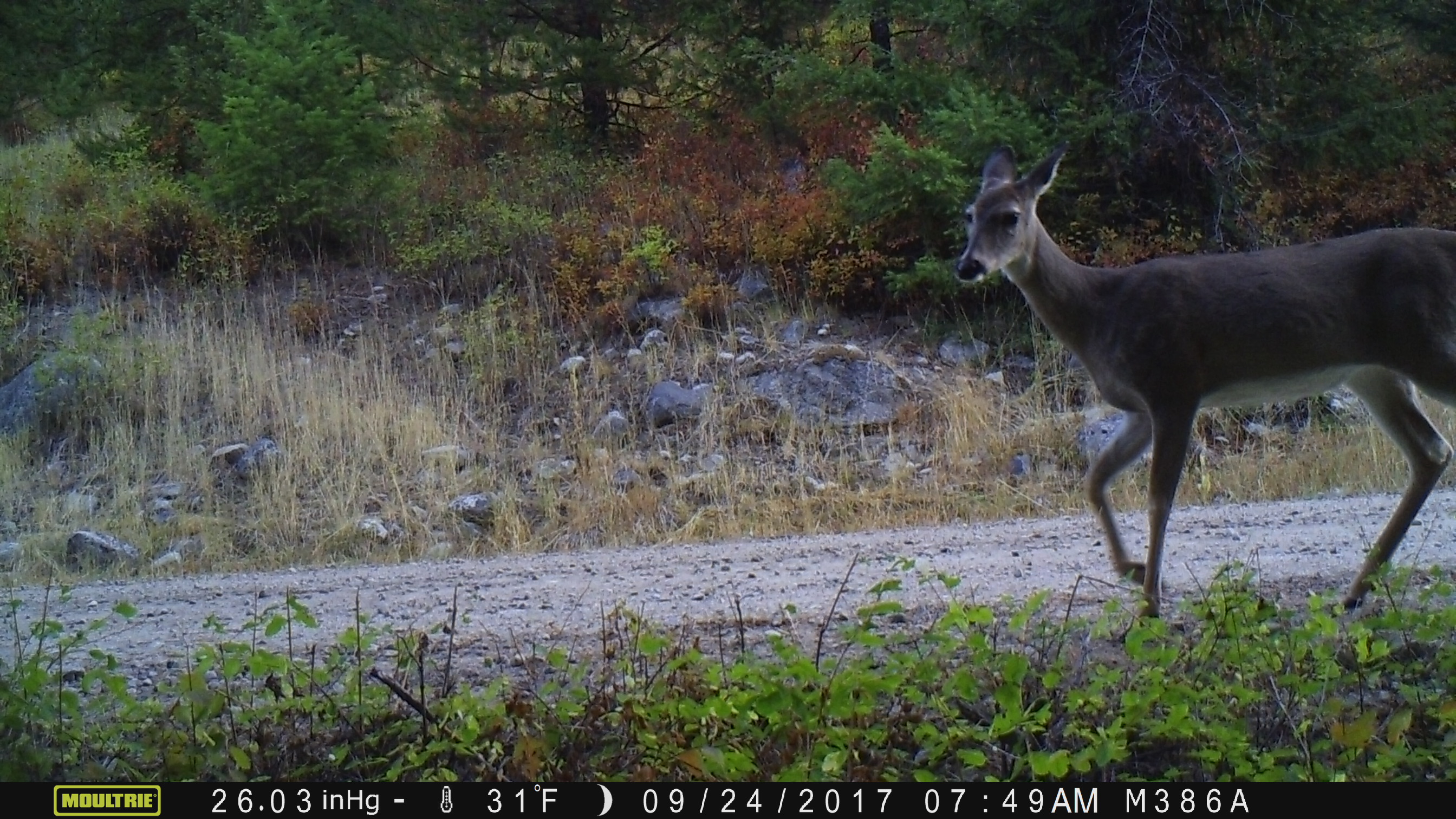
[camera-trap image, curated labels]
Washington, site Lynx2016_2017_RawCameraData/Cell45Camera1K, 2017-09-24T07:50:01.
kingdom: Animalia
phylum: Chordata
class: Mammalia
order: Artiodactyla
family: Cervidae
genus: Odocoileus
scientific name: Odocoileus virginianus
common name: white-tailed deer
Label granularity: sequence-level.